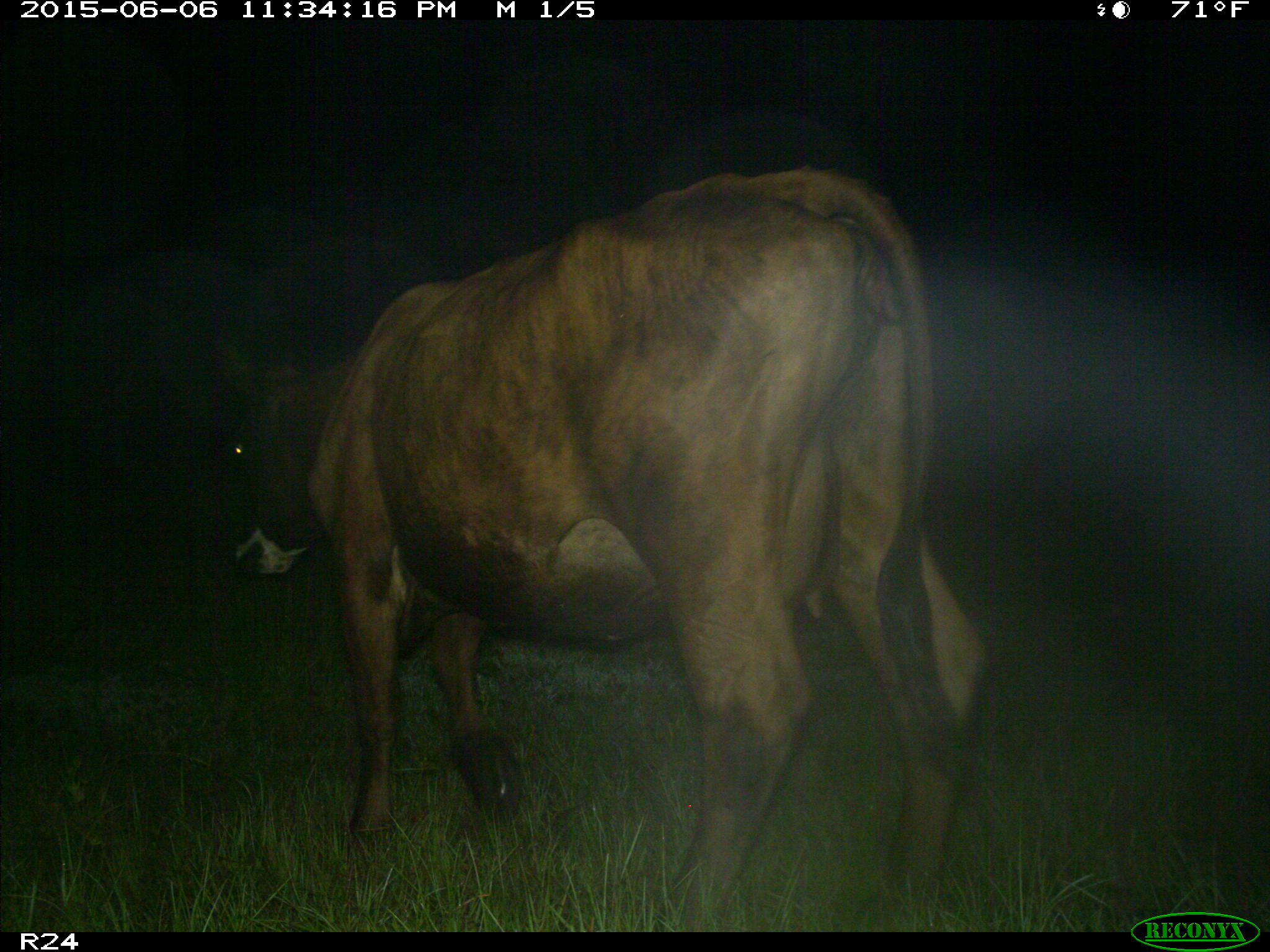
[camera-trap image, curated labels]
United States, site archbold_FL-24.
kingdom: Animalia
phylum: Chordata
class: Mammalia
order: Artiodactyla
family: Bovidae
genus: Bos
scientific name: Bos taurus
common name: domestic cow